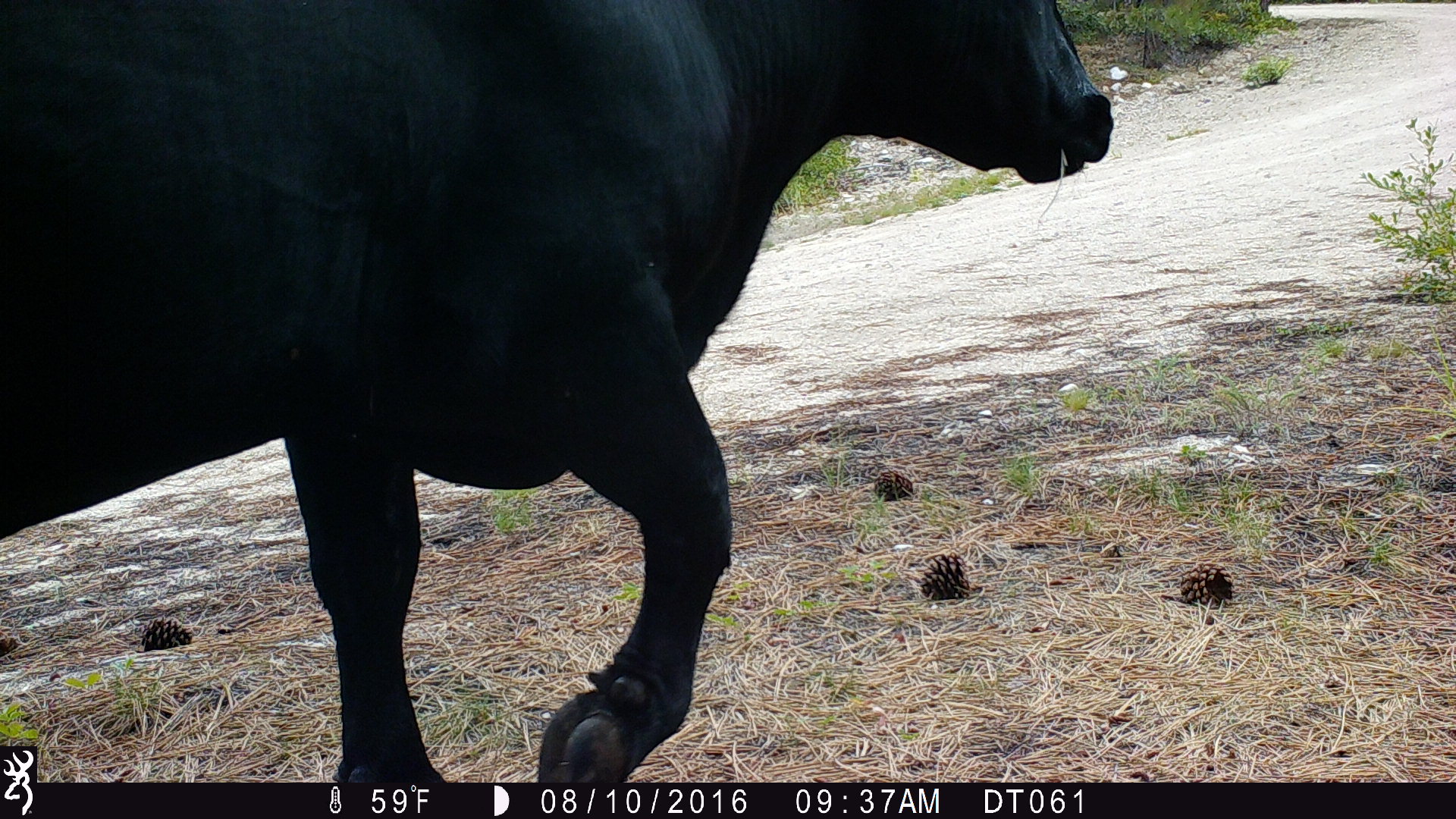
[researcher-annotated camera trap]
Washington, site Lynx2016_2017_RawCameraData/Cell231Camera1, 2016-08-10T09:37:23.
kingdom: Animalia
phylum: Chordata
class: Mammalia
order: Artiodactyla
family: Bovidae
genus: Bos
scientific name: Bos taurus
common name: domestic cattle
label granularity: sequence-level